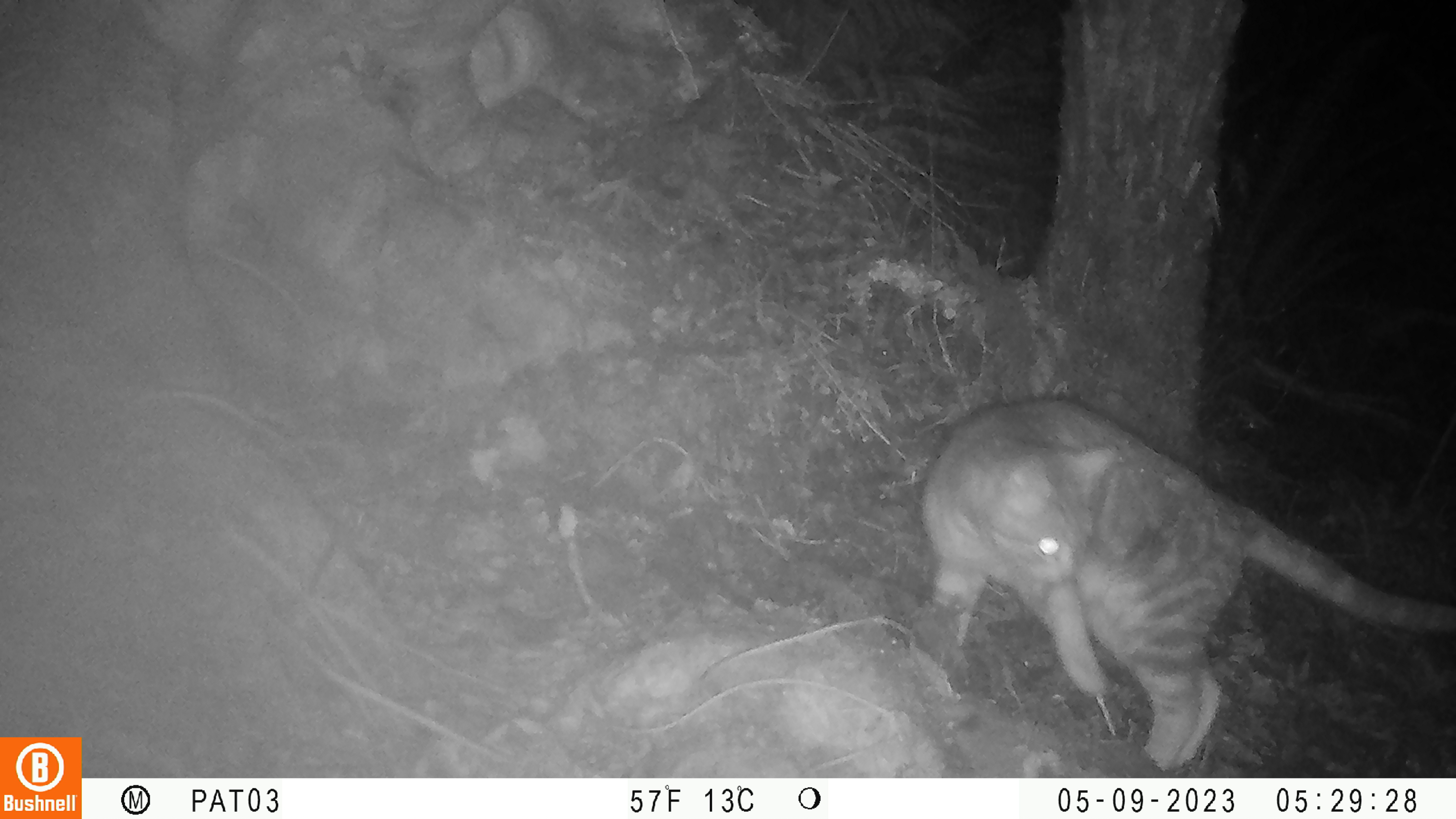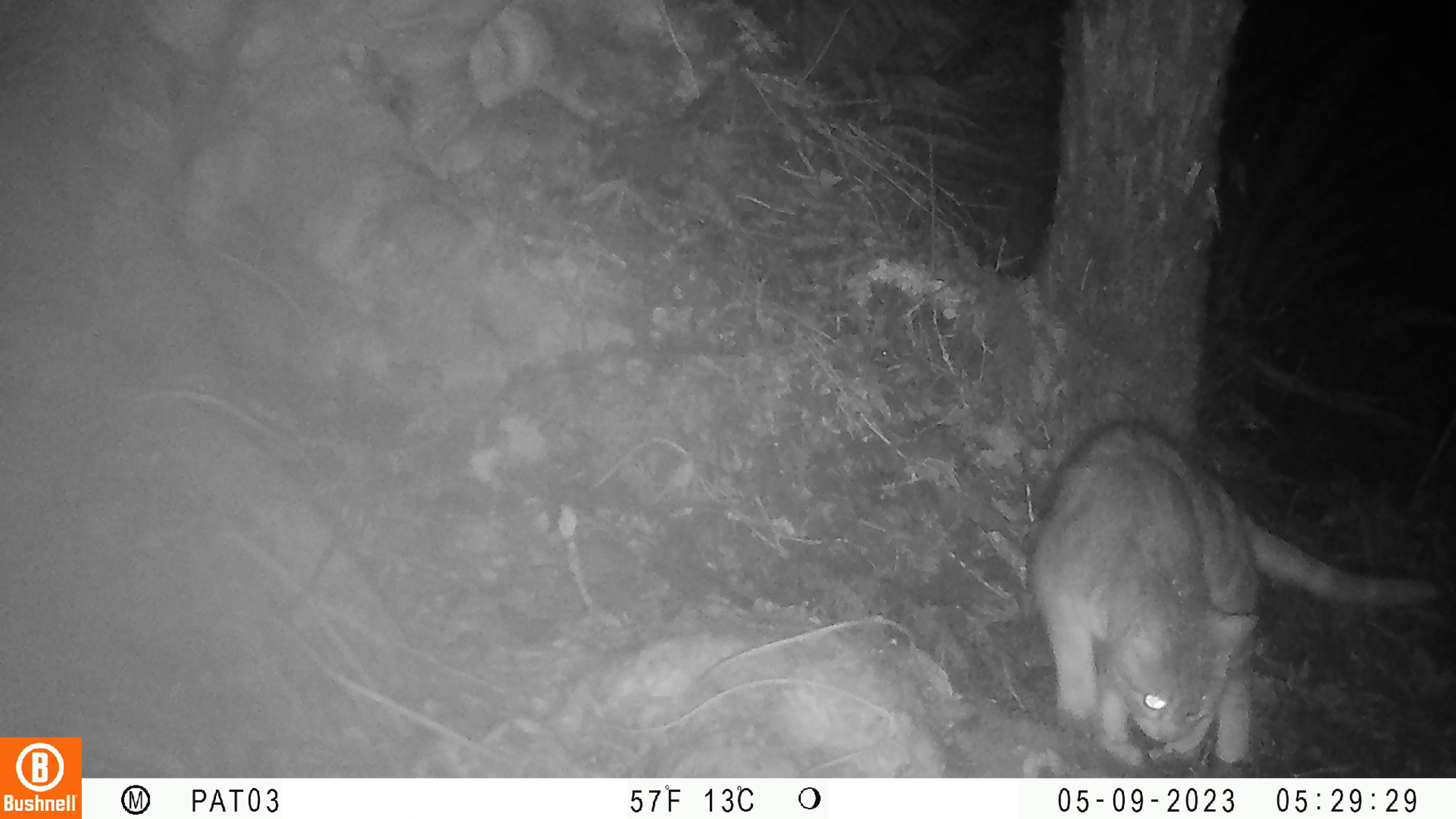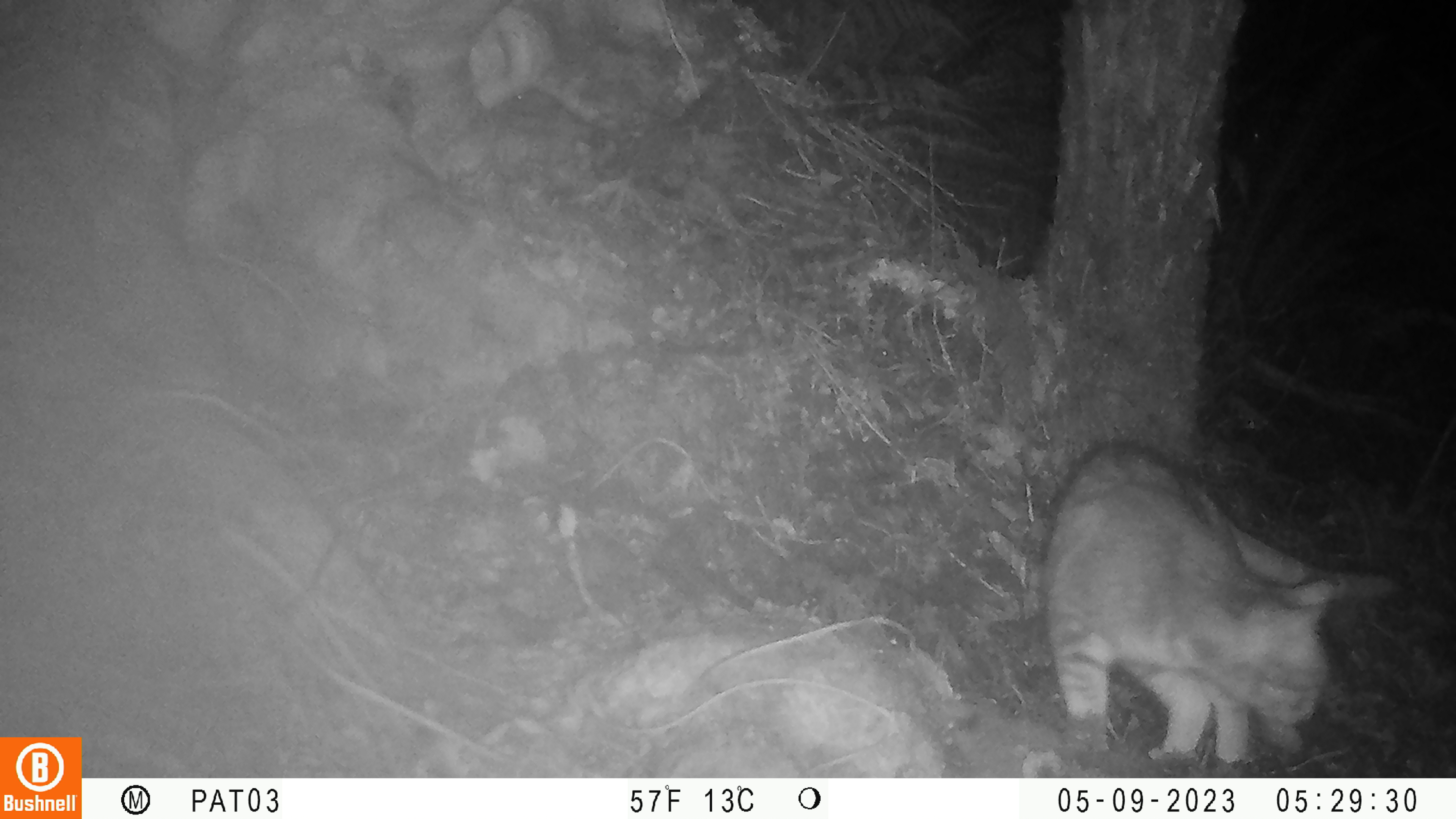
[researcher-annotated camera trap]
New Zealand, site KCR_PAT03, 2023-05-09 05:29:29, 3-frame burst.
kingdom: Animalia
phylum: Chordata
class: Mammalia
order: Carnivora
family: Felidae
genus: Felis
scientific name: Felis catus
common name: domestic cat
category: cat